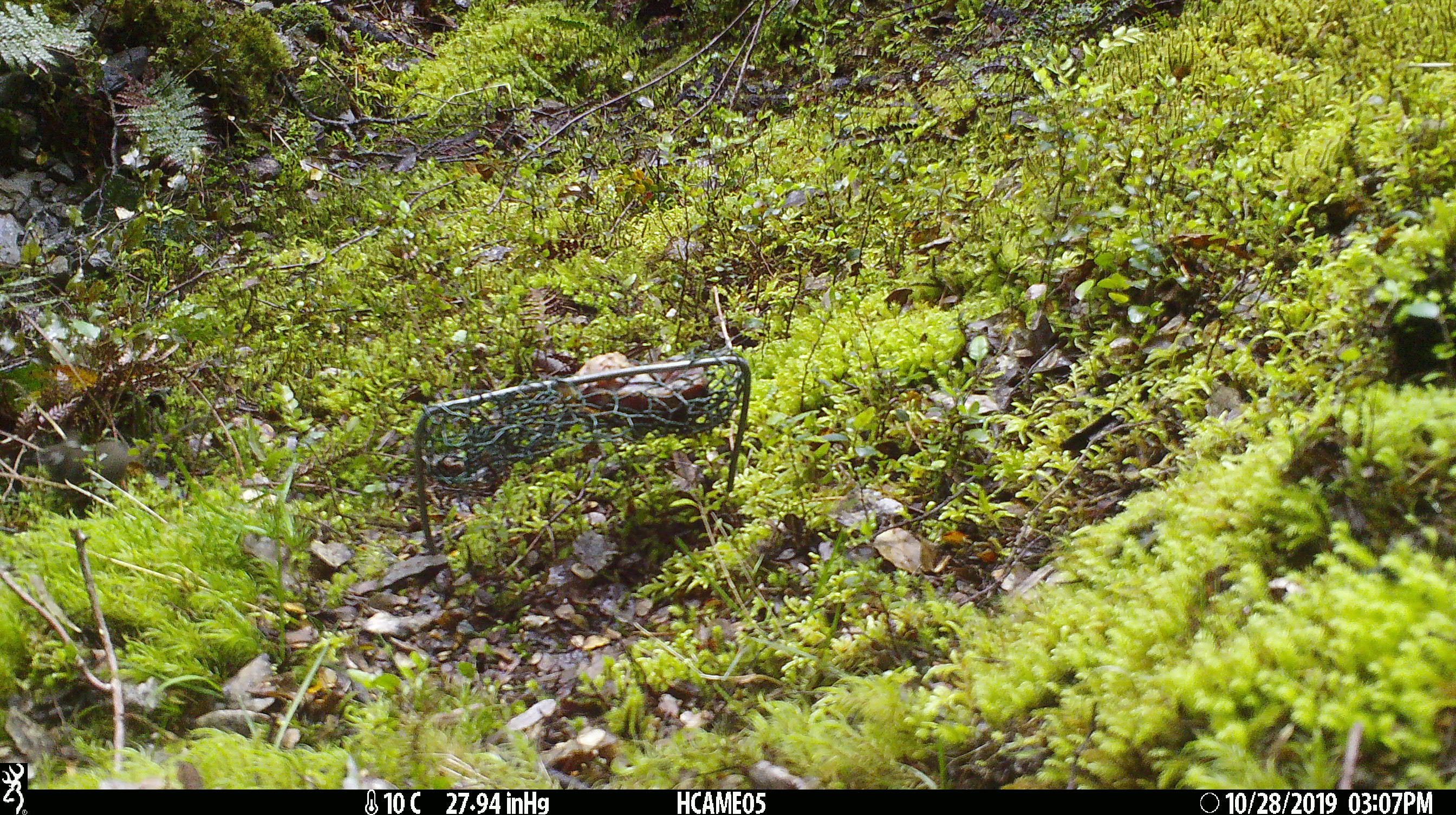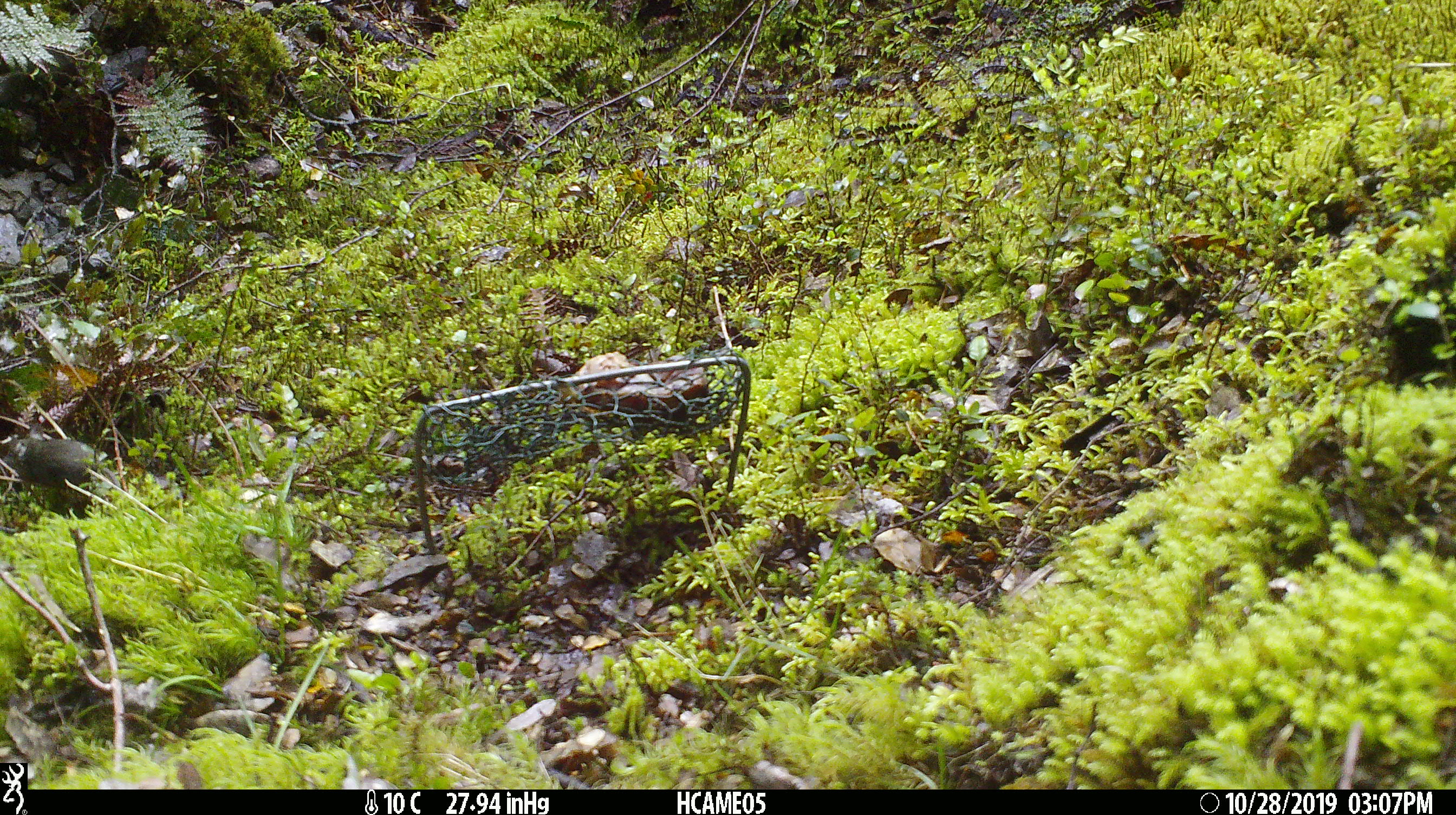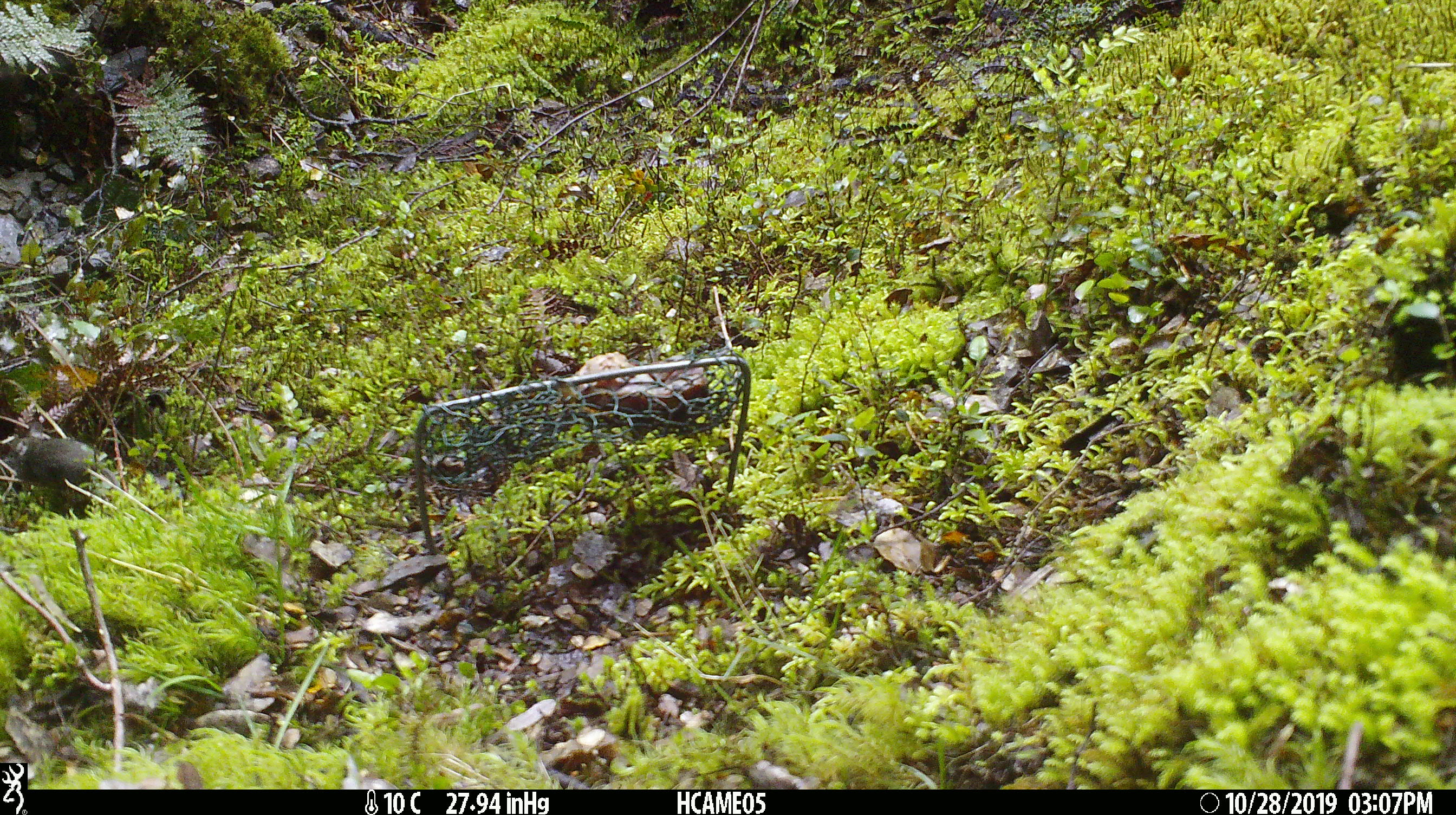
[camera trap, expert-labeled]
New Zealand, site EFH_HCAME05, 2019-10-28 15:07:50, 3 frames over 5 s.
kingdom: Animalia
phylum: Chordata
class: Mammalia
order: Rodentia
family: Muridae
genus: Mus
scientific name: Mus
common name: mouse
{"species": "mouse (Mus)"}